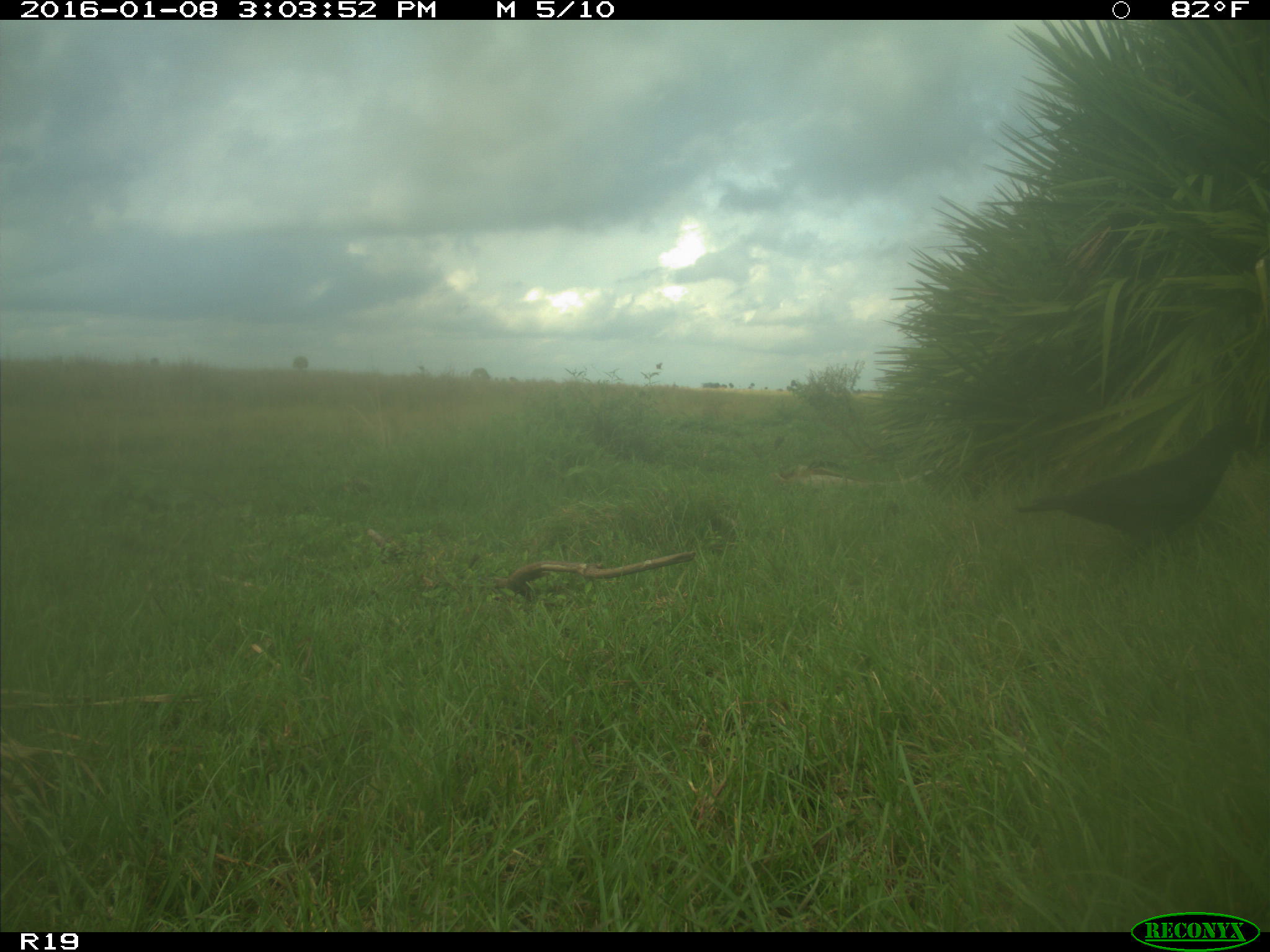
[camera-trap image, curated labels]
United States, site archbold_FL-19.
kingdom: Animalia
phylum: Chordata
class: Aves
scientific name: Aves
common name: birds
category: unidentified bird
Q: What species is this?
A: Unidentified bird (birds) (Aves).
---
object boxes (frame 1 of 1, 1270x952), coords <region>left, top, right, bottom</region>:
animal: <region>1013, 420, 1259, 547</region>